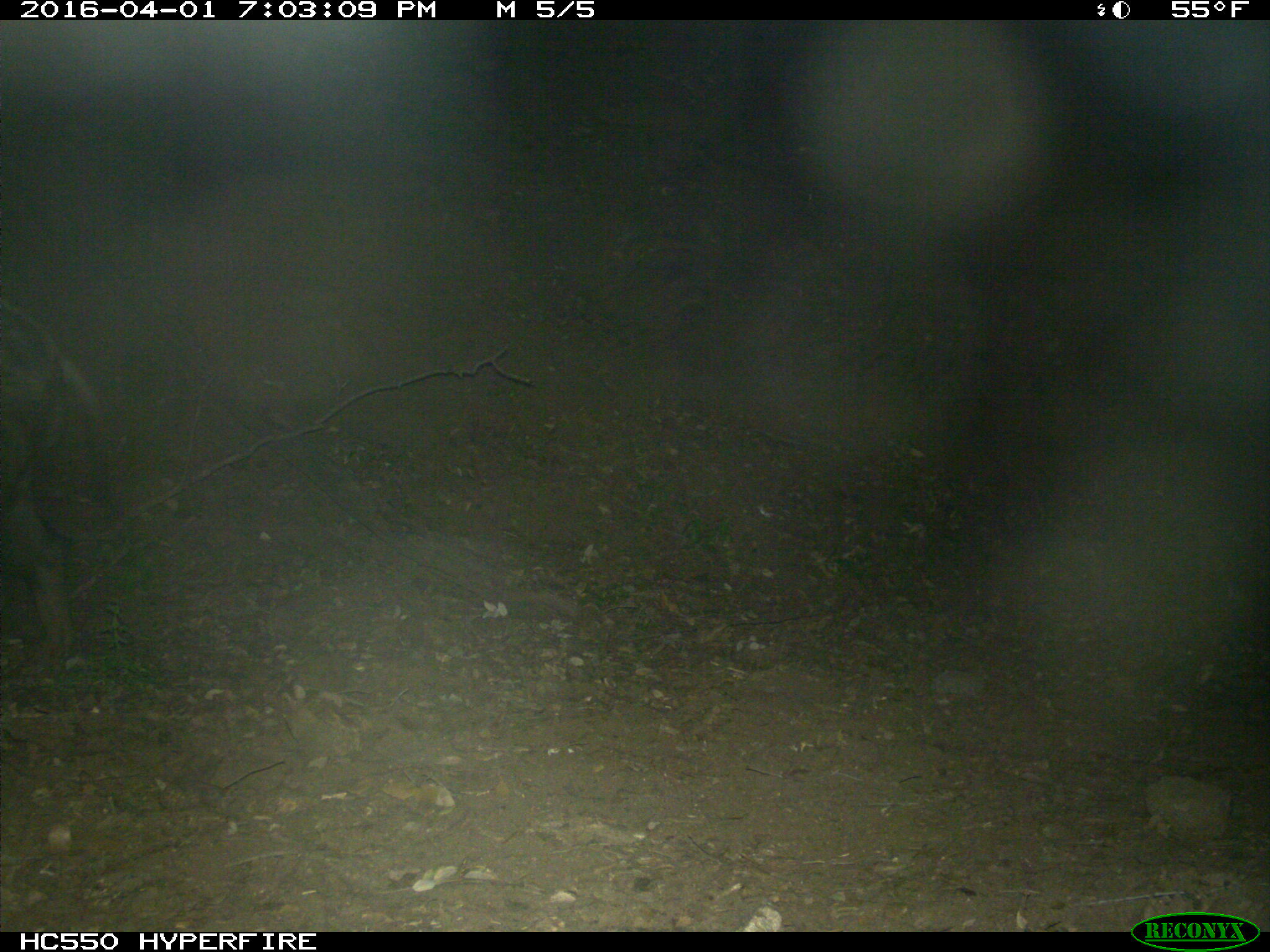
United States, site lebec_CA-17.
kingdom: Animalia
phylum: Chordata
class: Mammalia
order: Artiodactyla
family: Suidae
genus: Sus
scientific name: Sus scrofa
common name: wild boar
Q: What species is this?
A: Sus scrofa (wild boar).